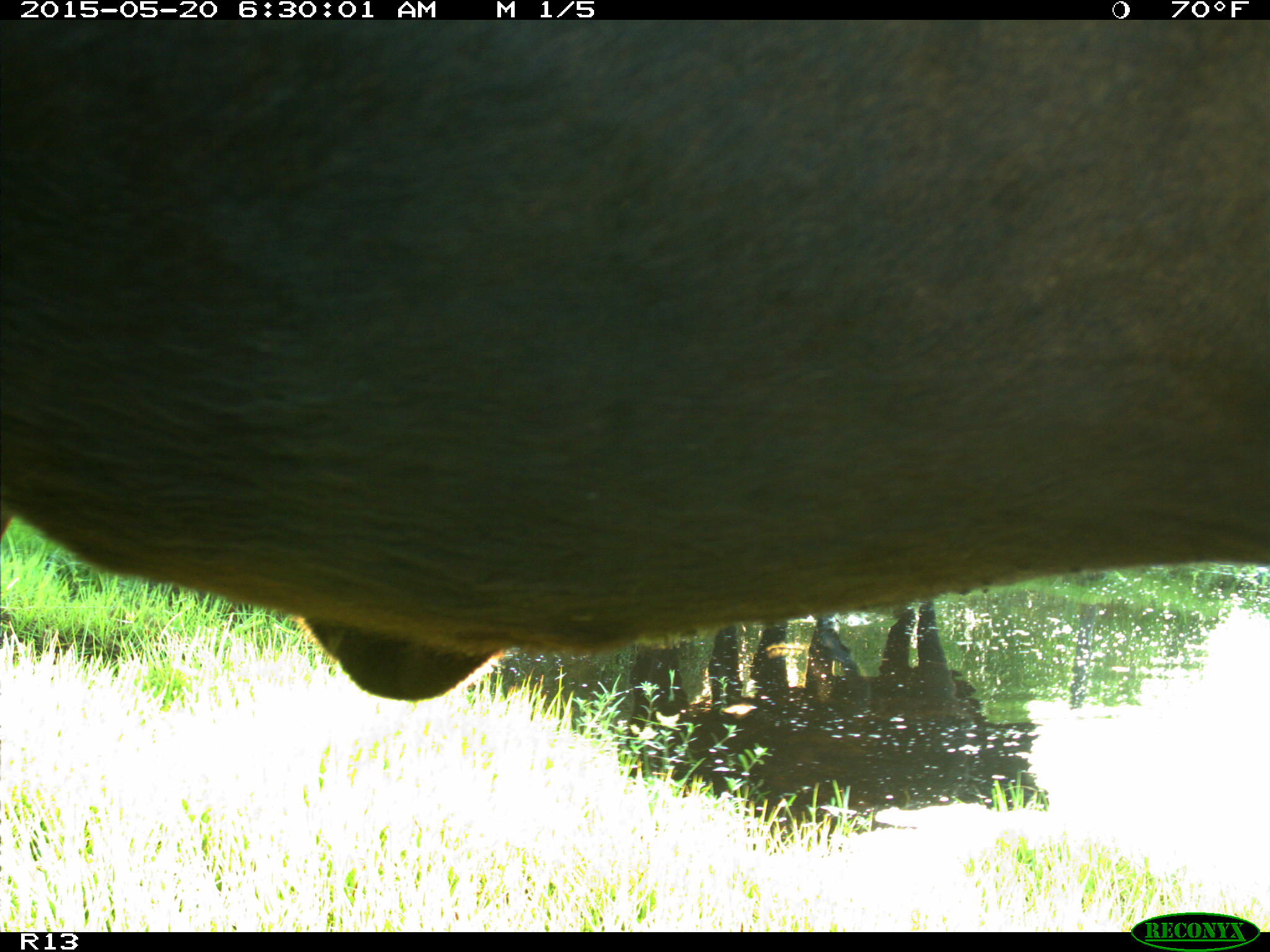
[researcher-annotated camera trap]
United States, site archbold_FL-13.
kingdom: Animalia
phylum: Chordata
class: Mammalia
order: Artiodactyla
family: Bovidae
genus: Bos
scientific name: Bos taurus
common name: domestic cow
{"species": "Bos taurus (domestic cow)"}